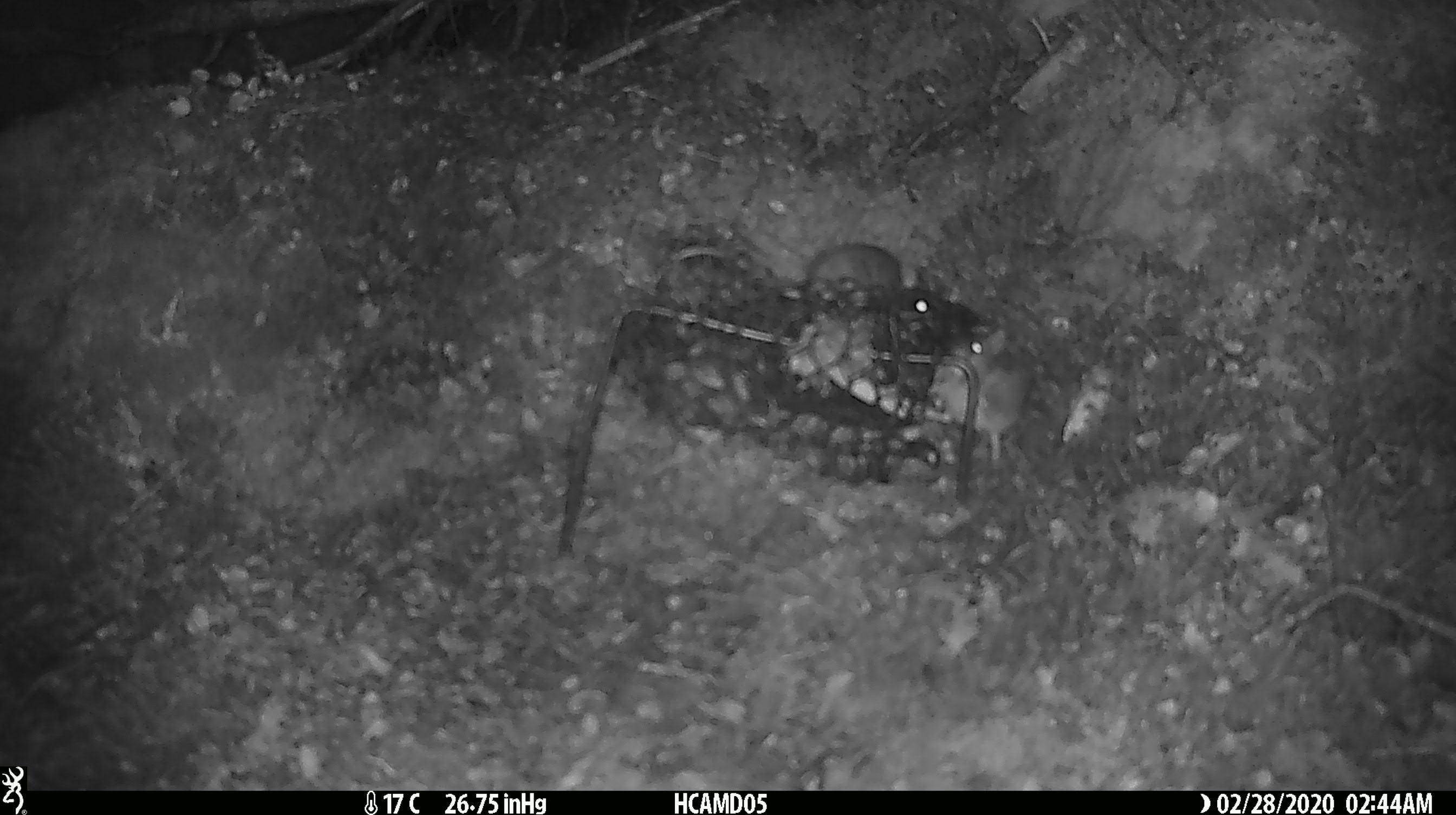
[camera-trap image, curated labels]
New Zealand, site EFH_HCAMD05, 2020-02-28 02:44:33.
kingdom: Animalia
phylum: Chordata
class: Mammalia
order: Rodentia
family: Muridae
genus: Mus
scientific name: Mus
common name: mouse